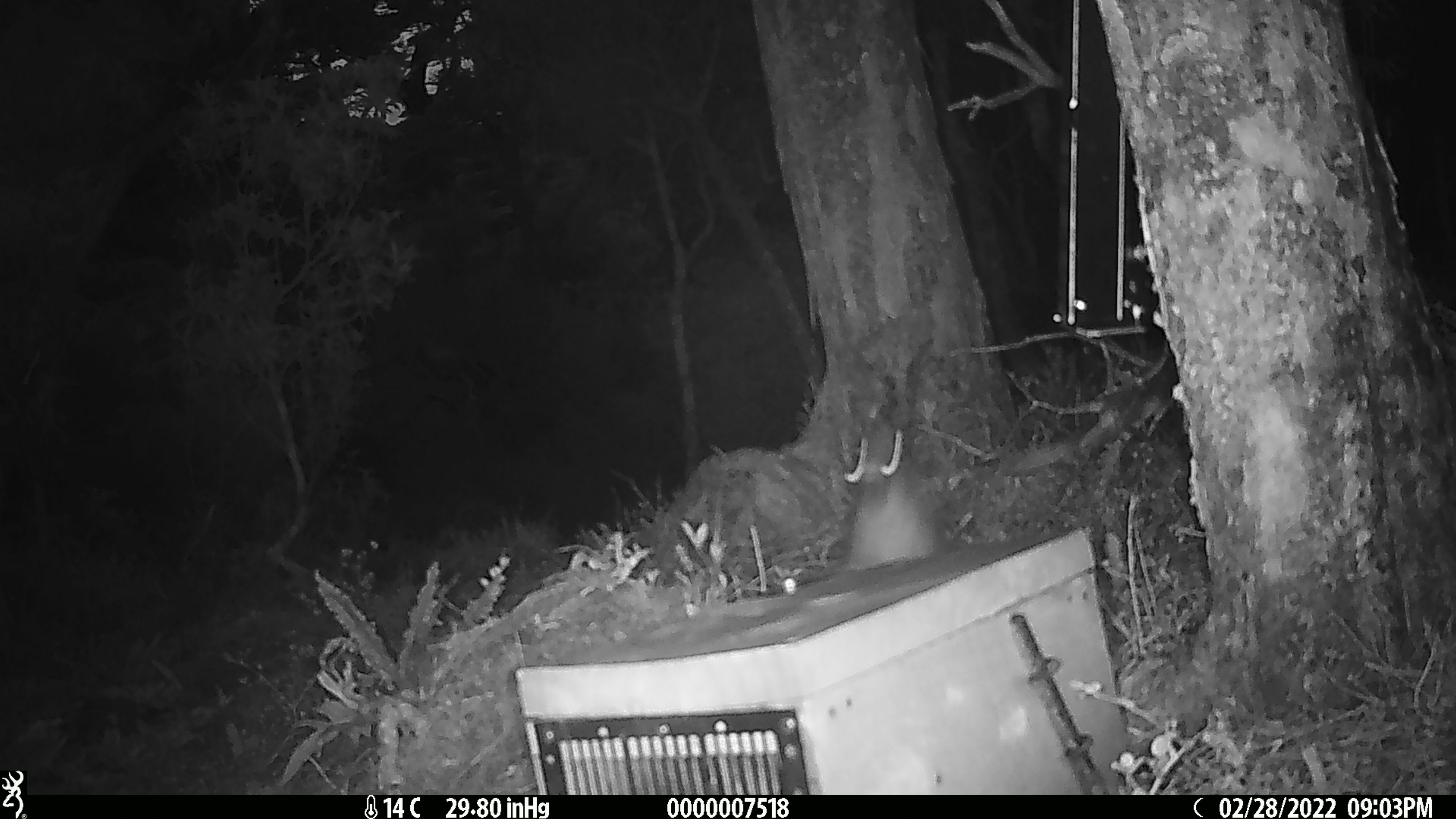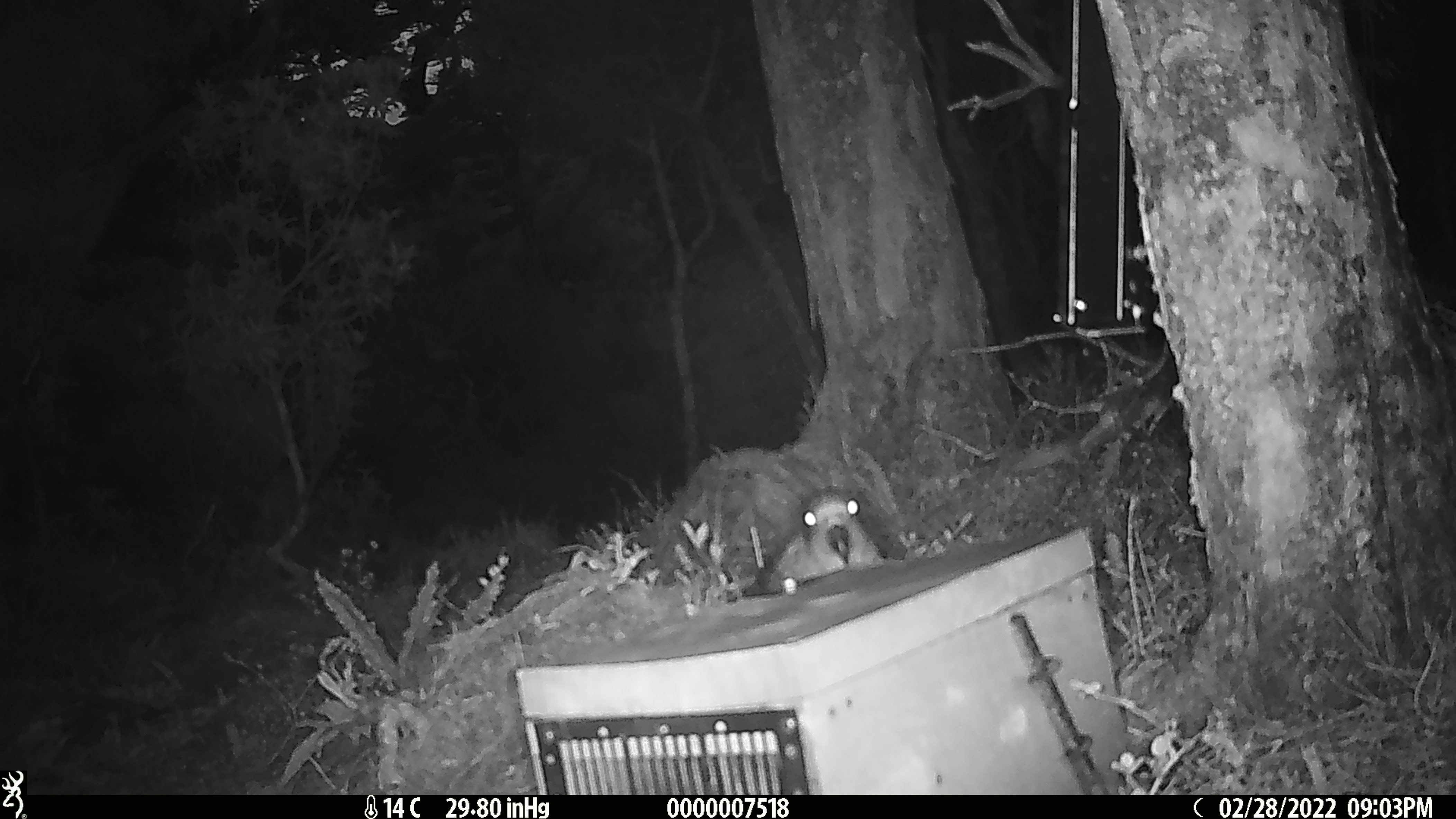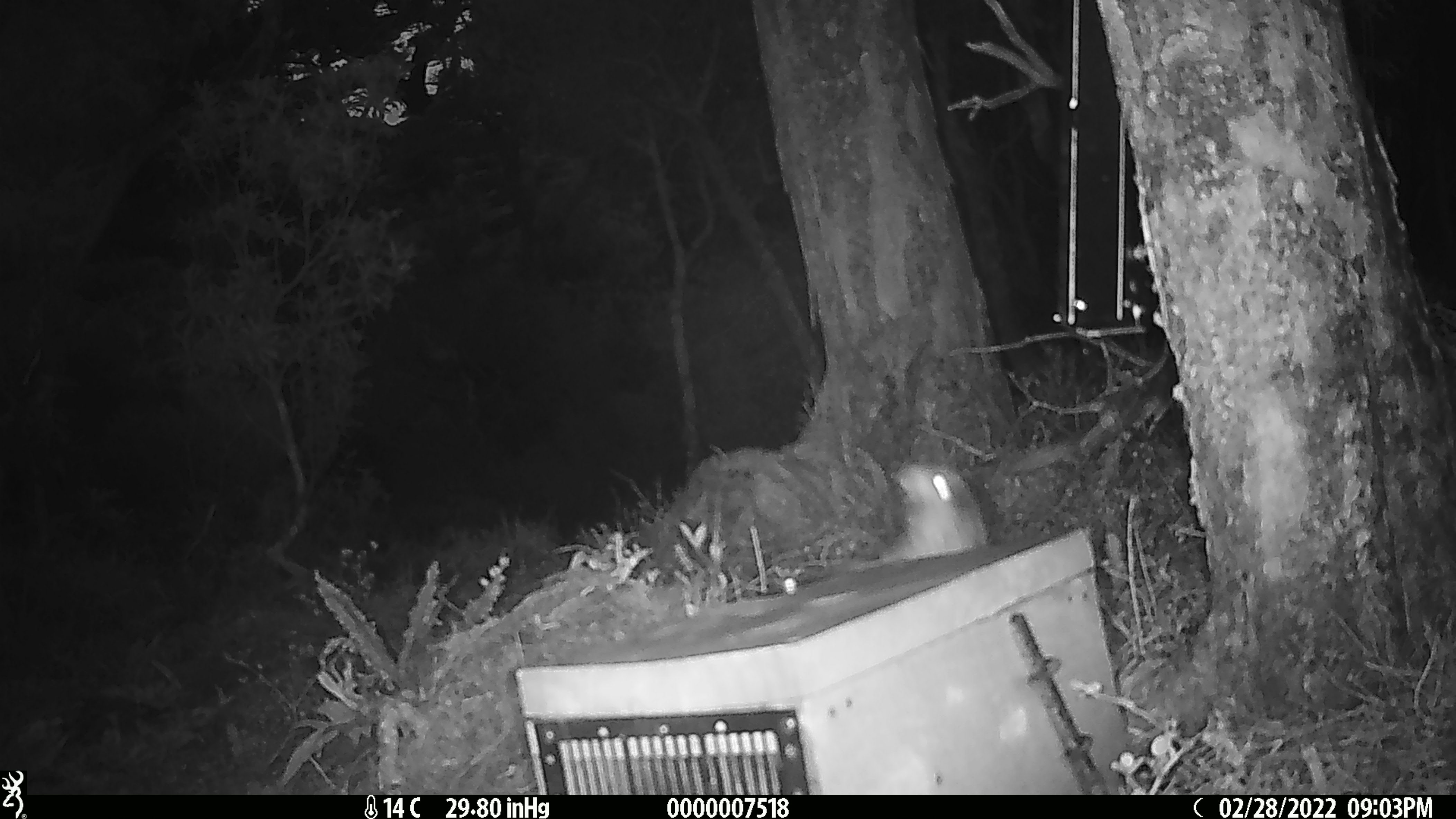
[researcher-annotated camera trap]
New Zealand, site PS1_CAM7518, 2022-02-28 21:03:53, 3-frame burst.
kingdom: Animalia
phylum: Chordata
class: Aves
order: Psittaciformes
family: Strigopidae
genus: Nestor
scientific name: Nestor notabilis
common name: kea